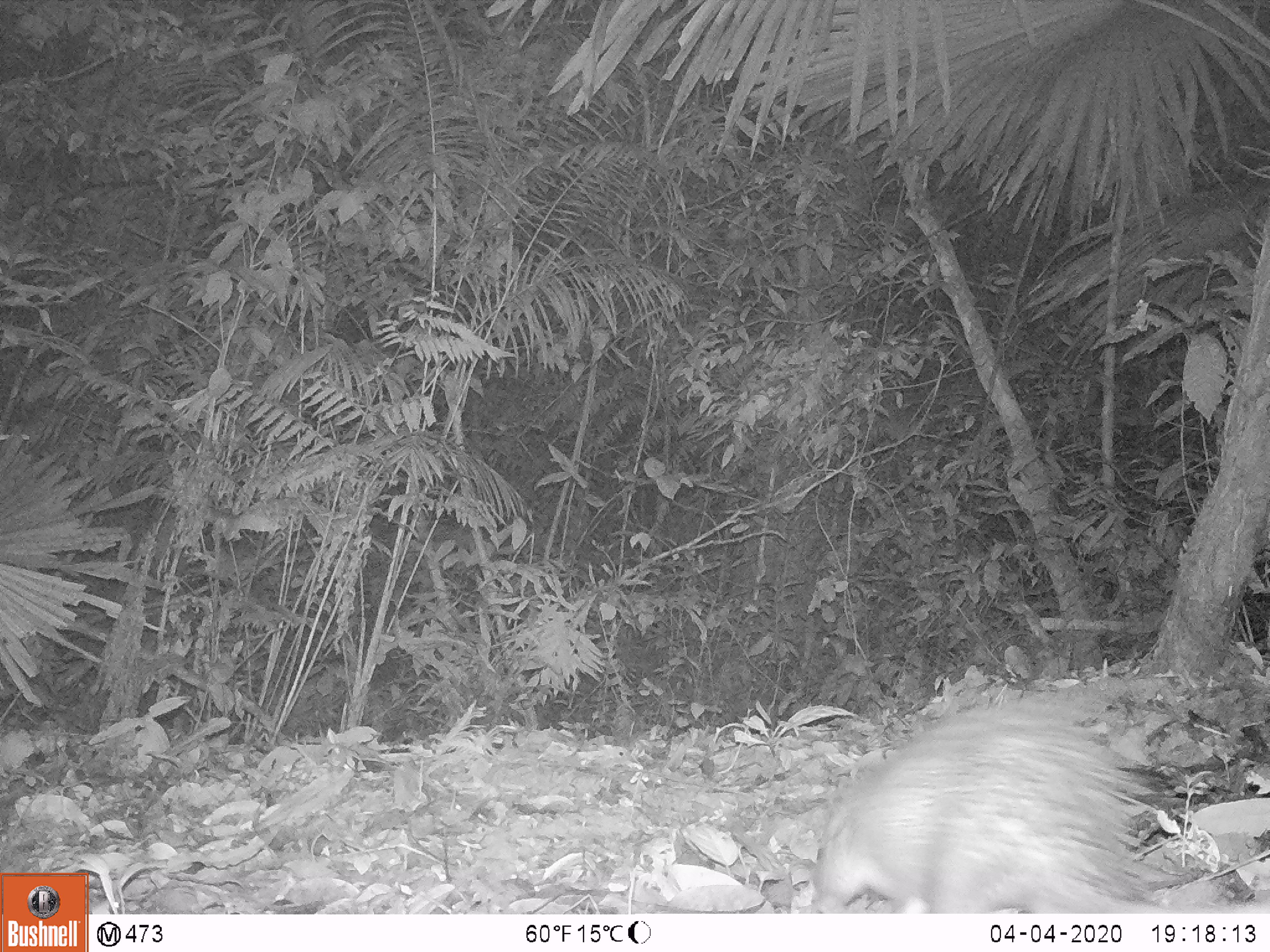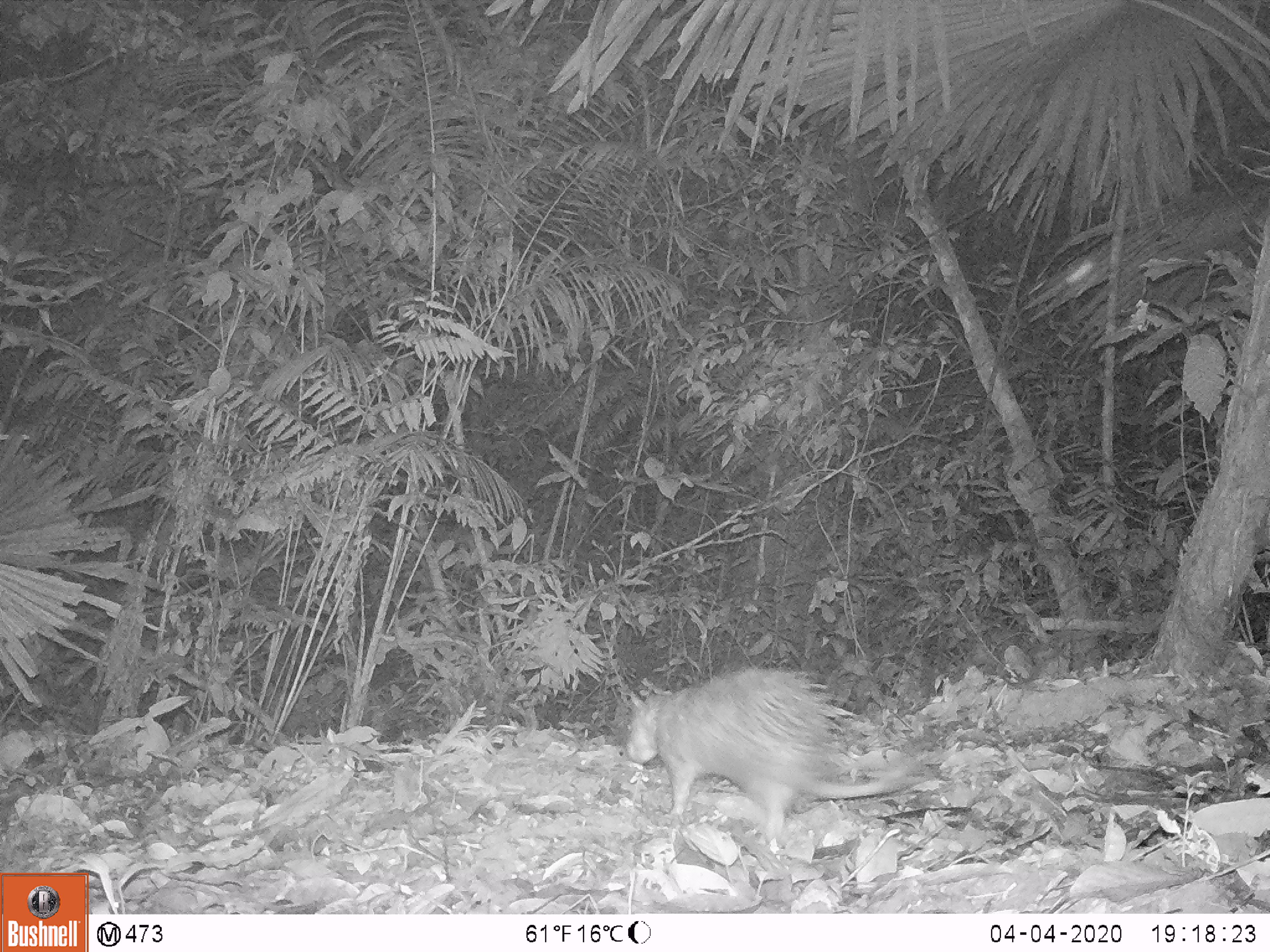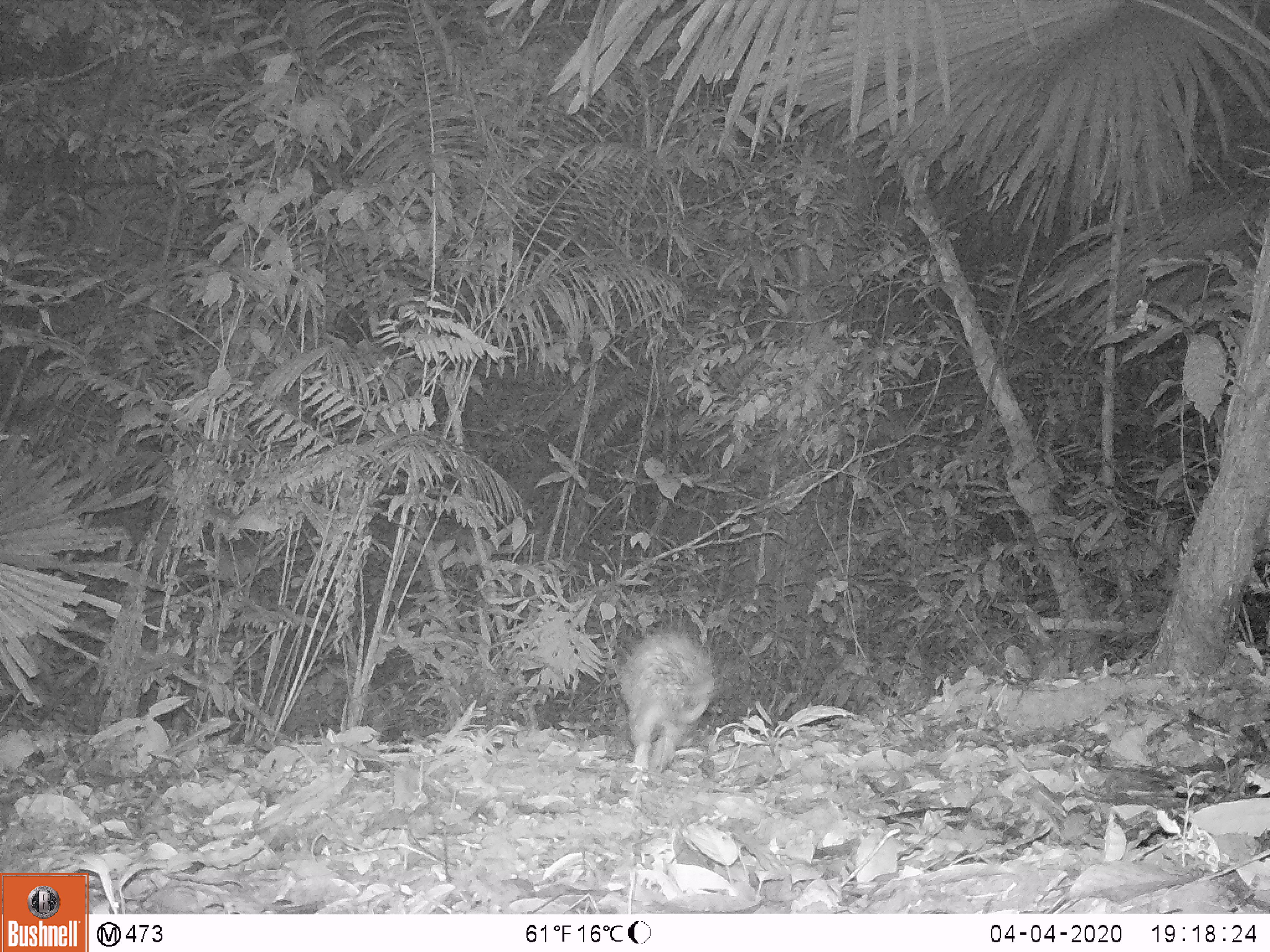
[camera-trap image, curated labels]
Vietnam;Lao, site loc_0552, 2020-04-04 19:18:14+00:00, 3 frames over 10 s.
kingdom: Animalia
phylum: Chordata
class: Mammalia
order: Rodentia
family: Hystricidae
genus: Atherurus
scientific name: Atherurus macrourus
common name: asiatic brush-tailed porcupine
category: asiatic brush tailed porcupine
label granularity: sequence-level